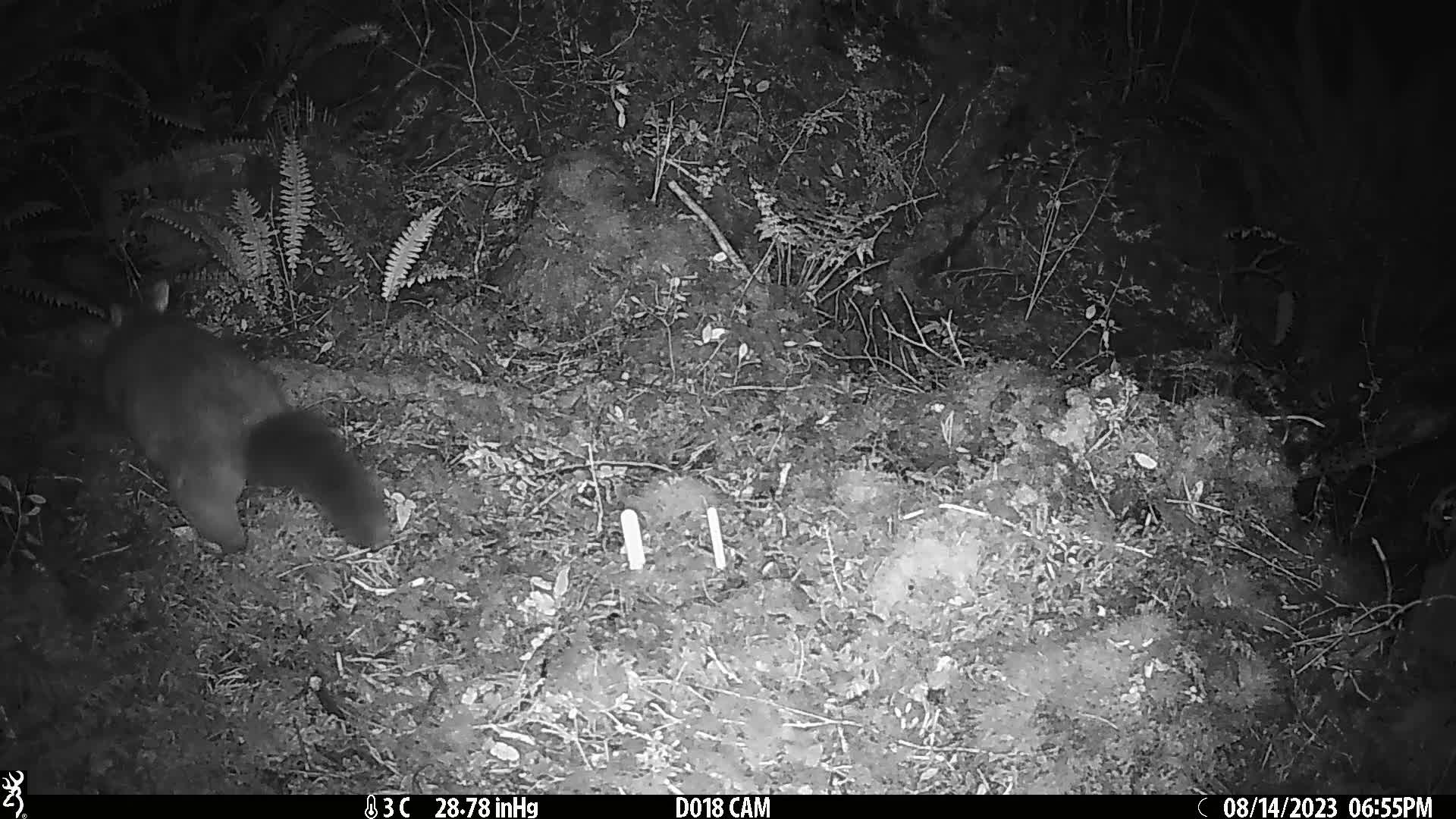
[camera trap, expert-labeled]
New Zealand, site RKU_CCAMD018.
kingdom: Animalia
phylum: Chordata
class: Mammalia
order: Diprotodontia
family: Phalangeridae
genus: Trichosurus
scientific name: Trichosurus vulpecula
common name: common brushtail possum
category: possum